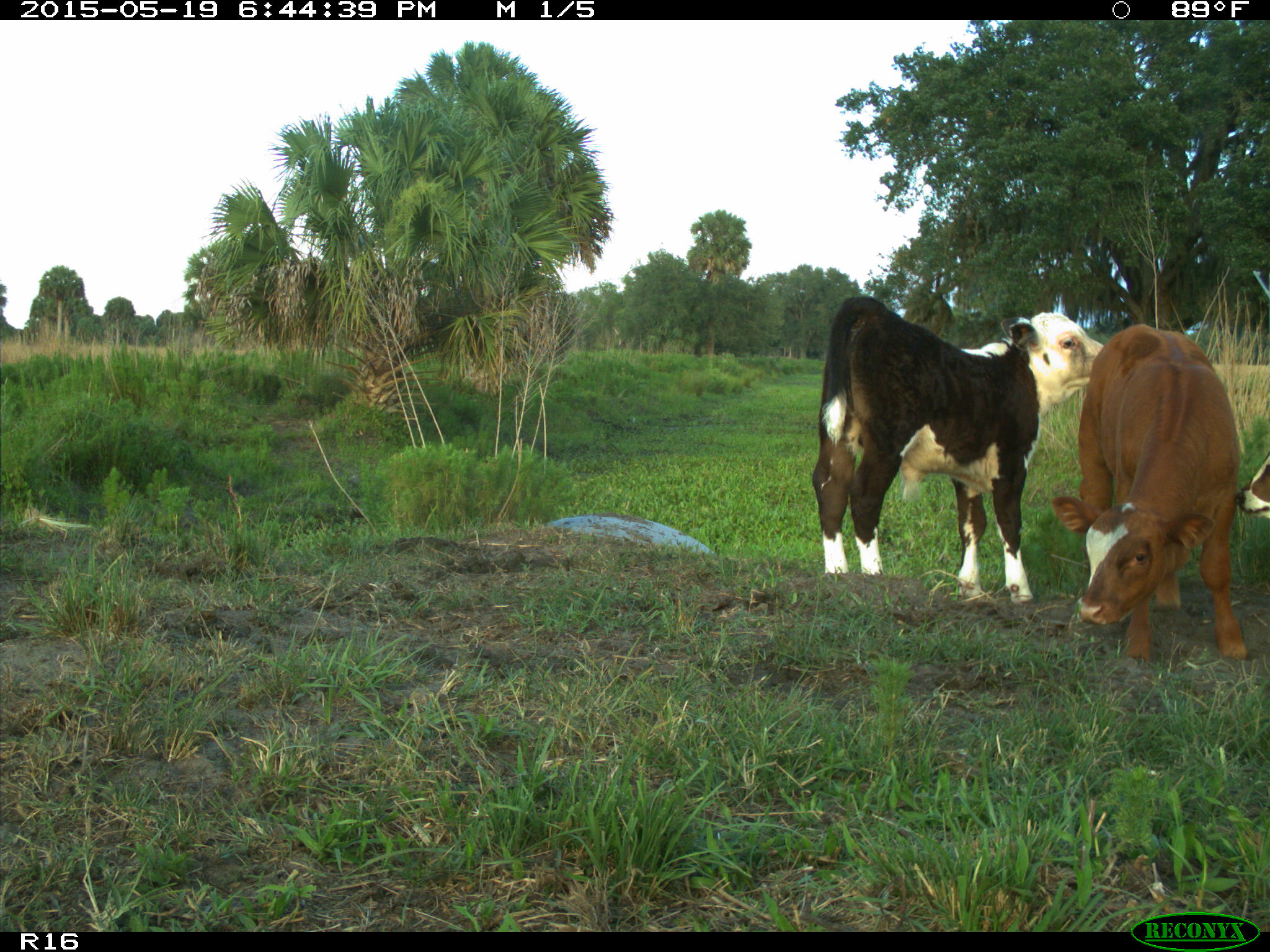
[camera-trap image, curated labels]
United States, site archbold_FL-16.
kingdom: Animalia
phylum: Chordata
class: Mammalia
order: Artiodactyla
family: Bovidae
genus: Bos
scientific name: Bos taurus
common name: domestic cow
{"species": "Bos taurus (domestic cow)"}